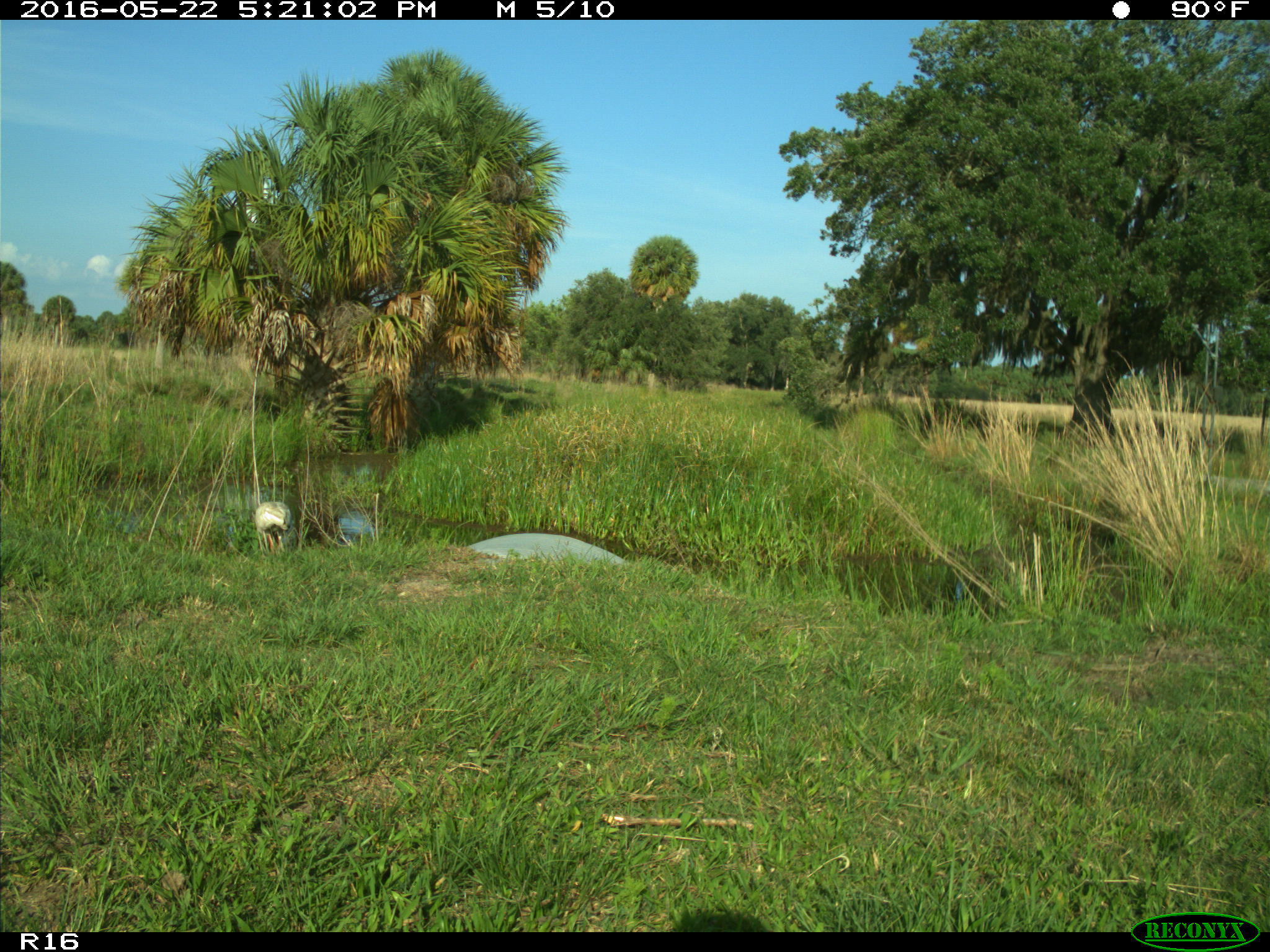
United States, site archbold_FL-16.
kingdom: Animalia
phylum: Chordata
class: Aves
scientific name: Aves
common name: birds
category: unidentified bird